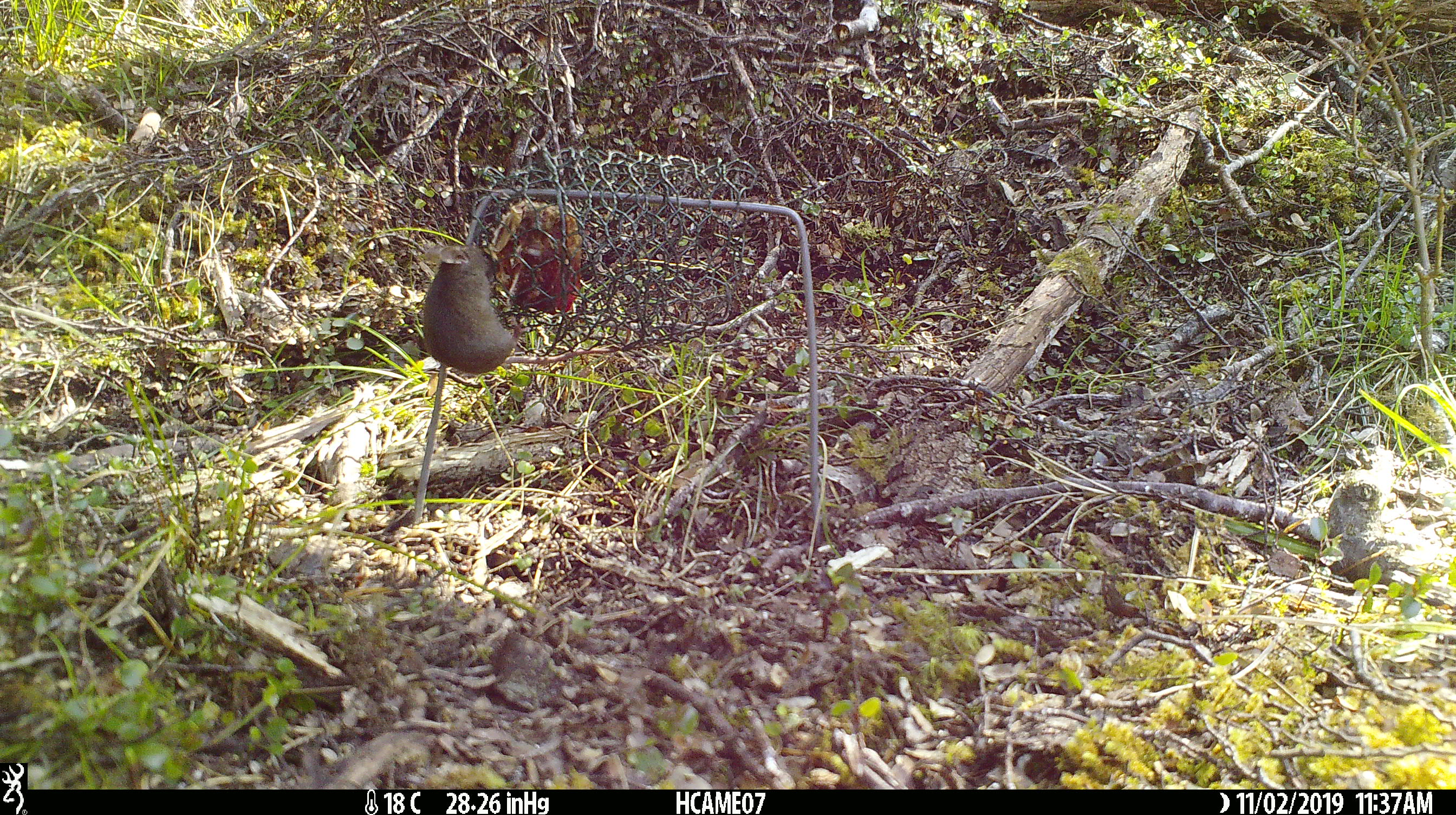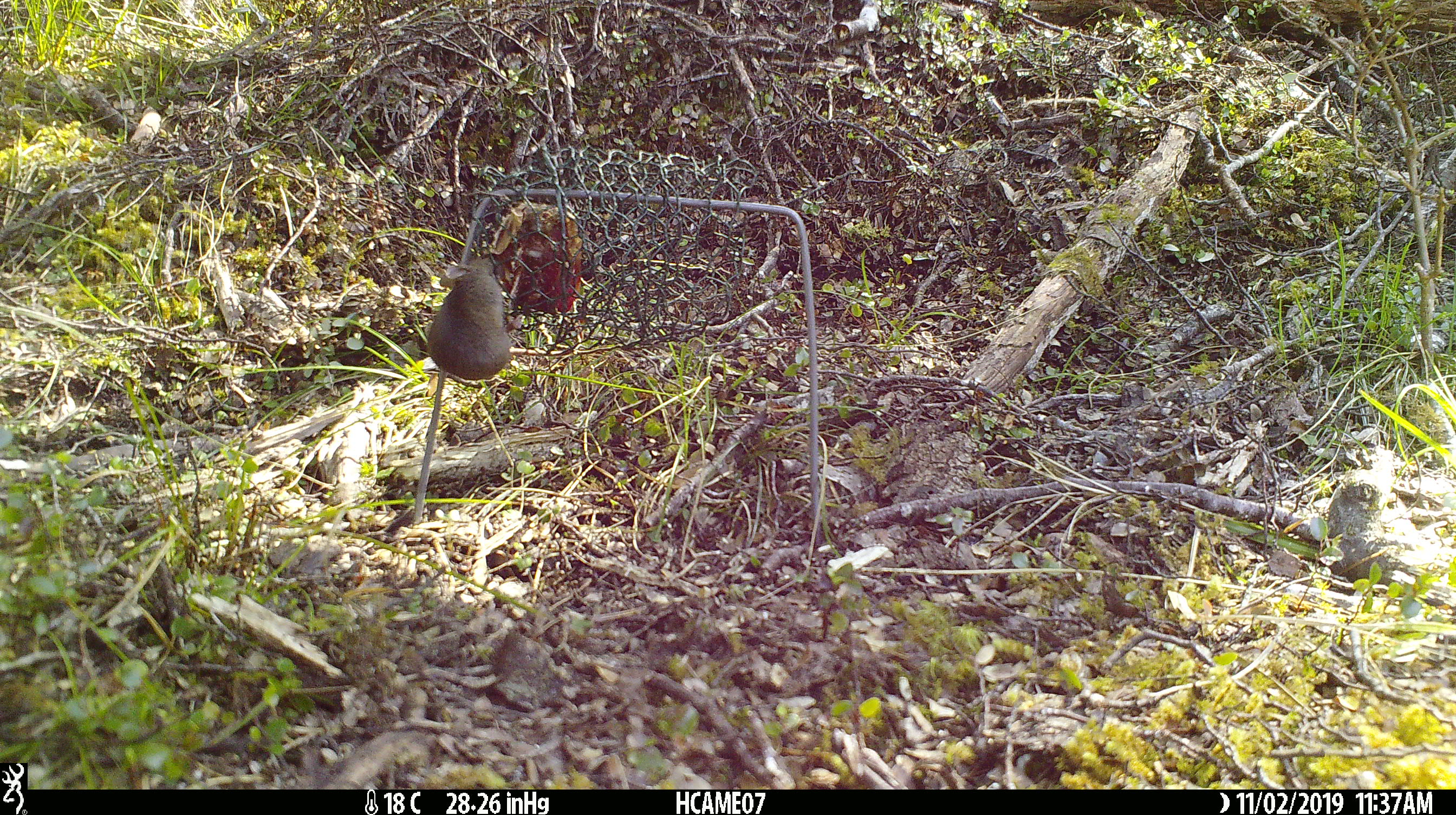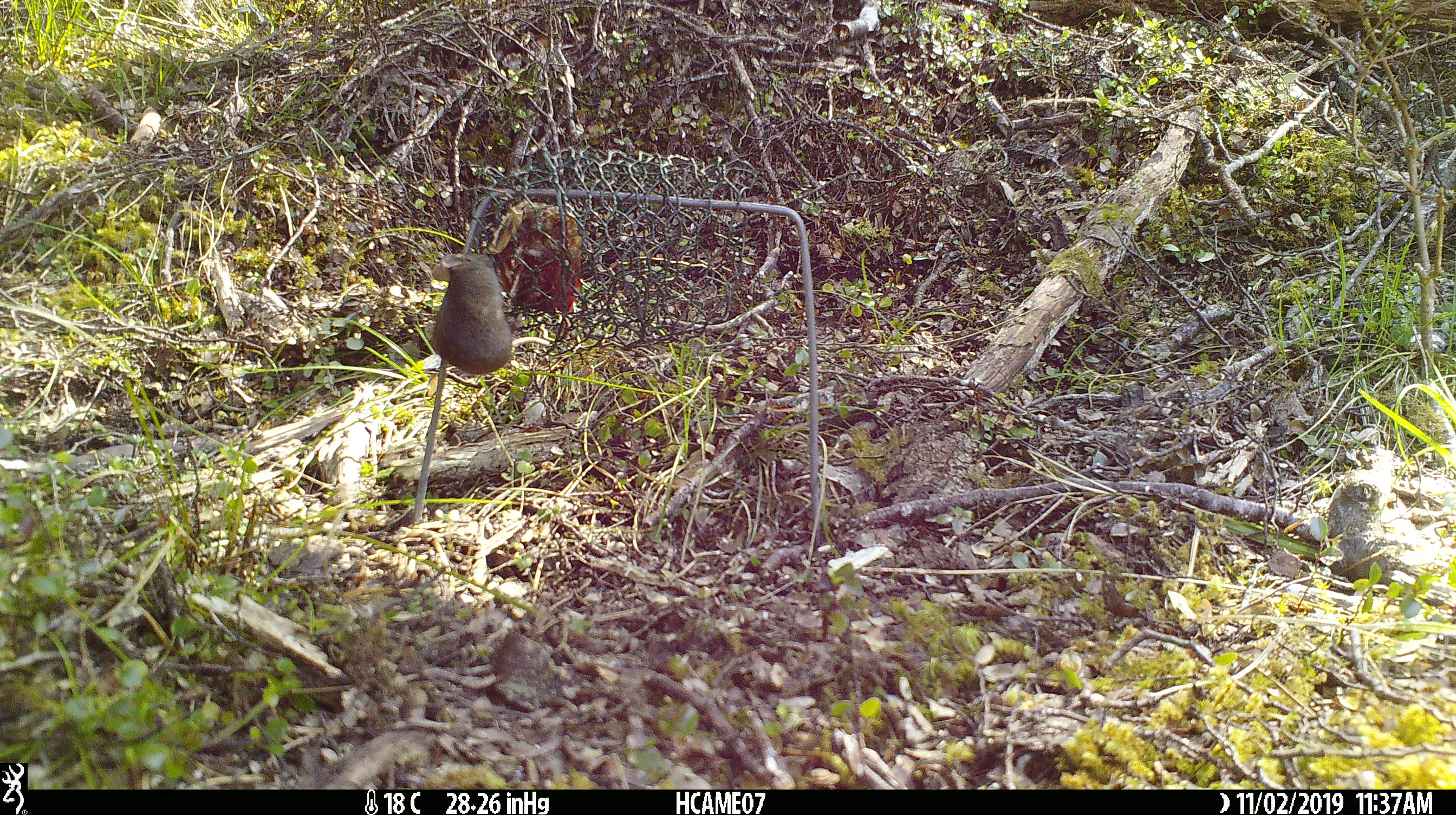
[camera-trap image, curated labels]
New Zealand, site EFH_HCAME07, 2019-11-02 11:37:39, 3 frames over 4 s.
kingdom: Animalia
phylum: Chordata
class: Mammalia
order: Rodentia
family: Muridae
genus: Mus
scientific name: Mus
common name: mouse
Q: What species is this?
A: Mouse (Mus).